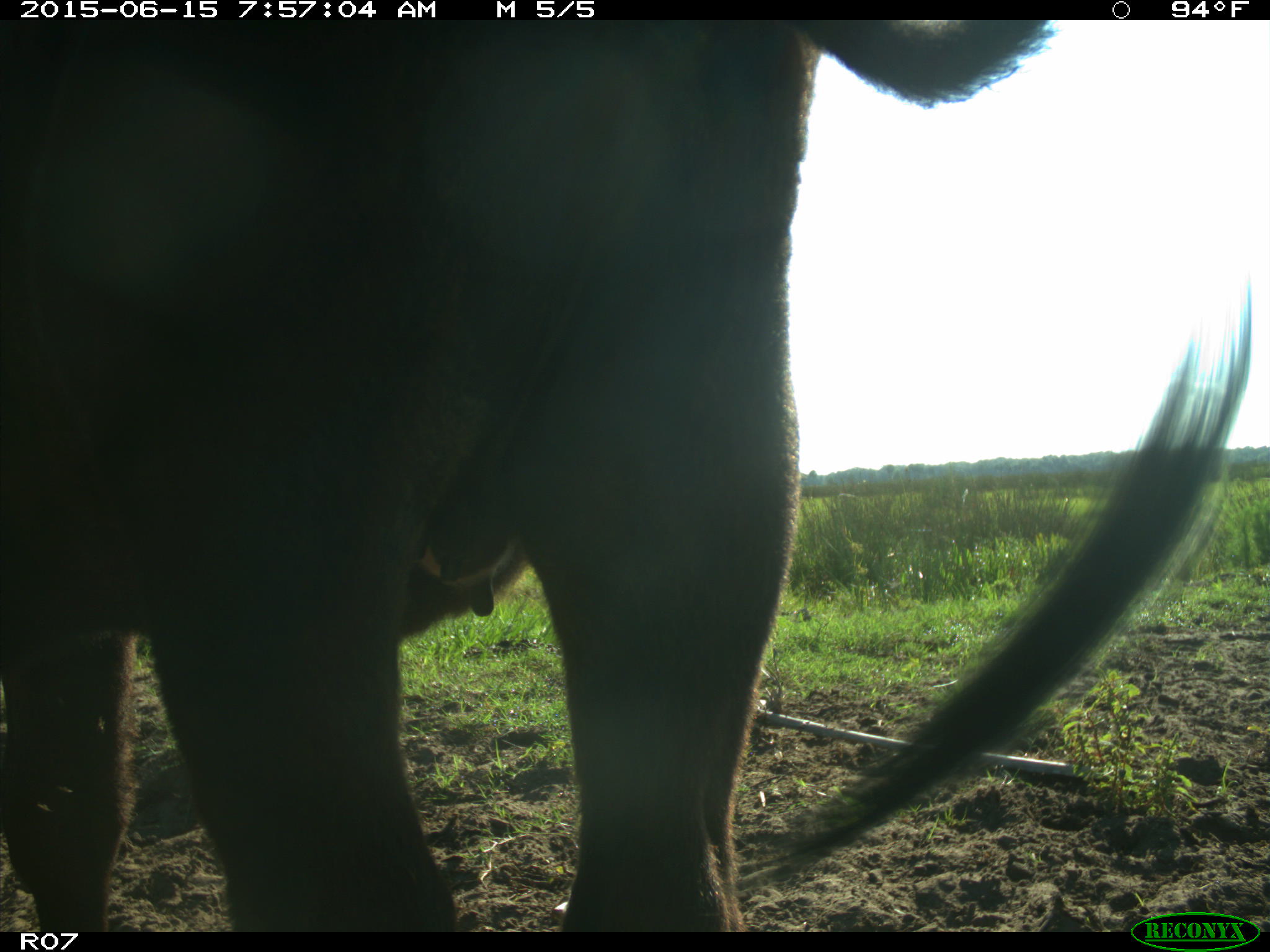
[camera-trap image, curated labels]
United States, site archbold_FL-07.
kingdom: Animalia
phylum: Chordata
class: Mammalia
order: Artiodactyla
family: Bovidae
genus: Bos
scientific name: Bos taurus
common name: domestic cow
Bos taurus (domestic cow).